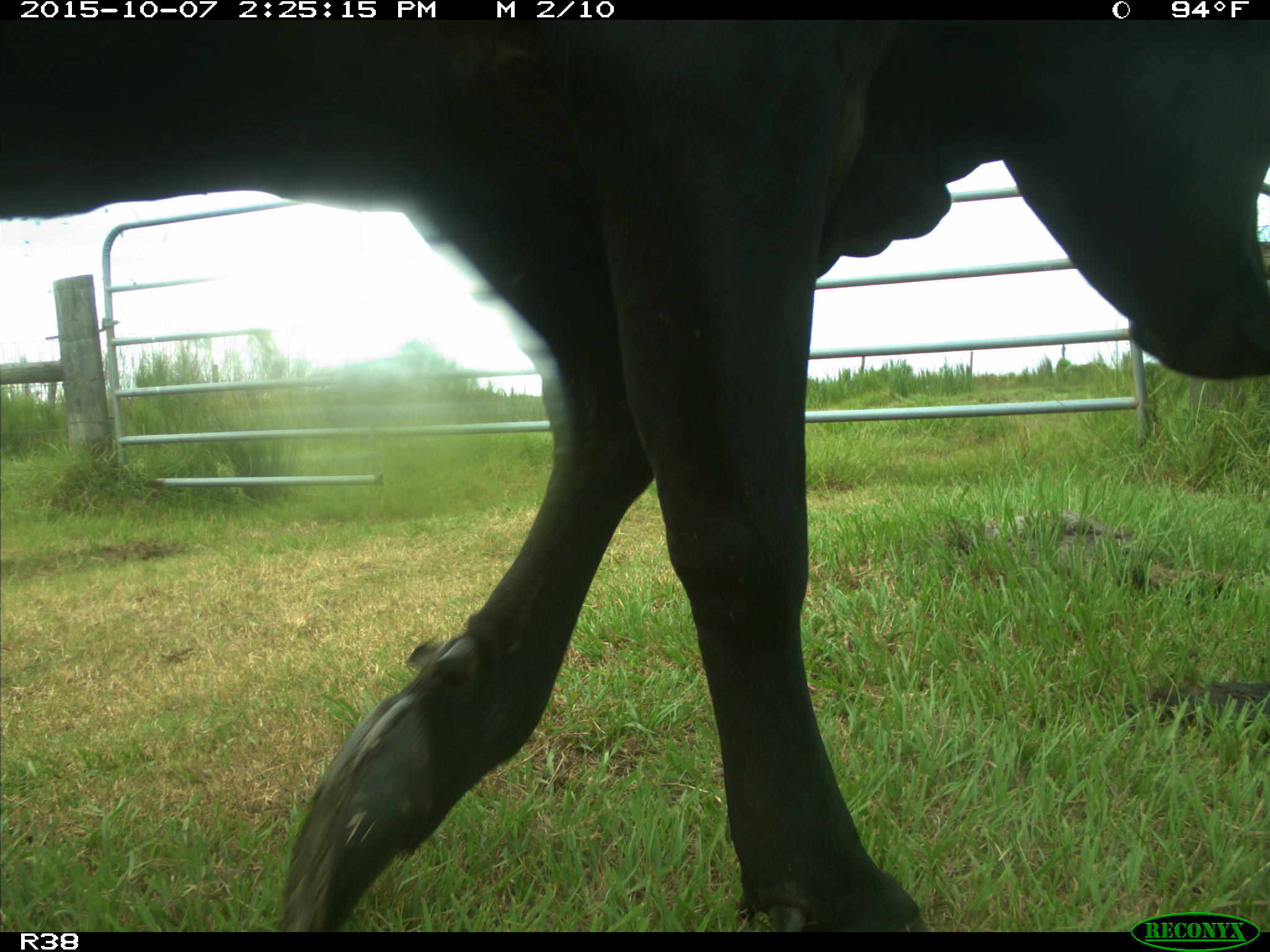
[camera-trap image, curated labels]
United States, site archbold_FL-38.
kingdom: Animalia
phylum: Chordata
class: Mammalia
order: Artiodactyla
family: Bovidae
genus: Bos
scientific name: Bos taurus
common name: domestic cow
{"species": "Bos taurus (domestic cow)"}